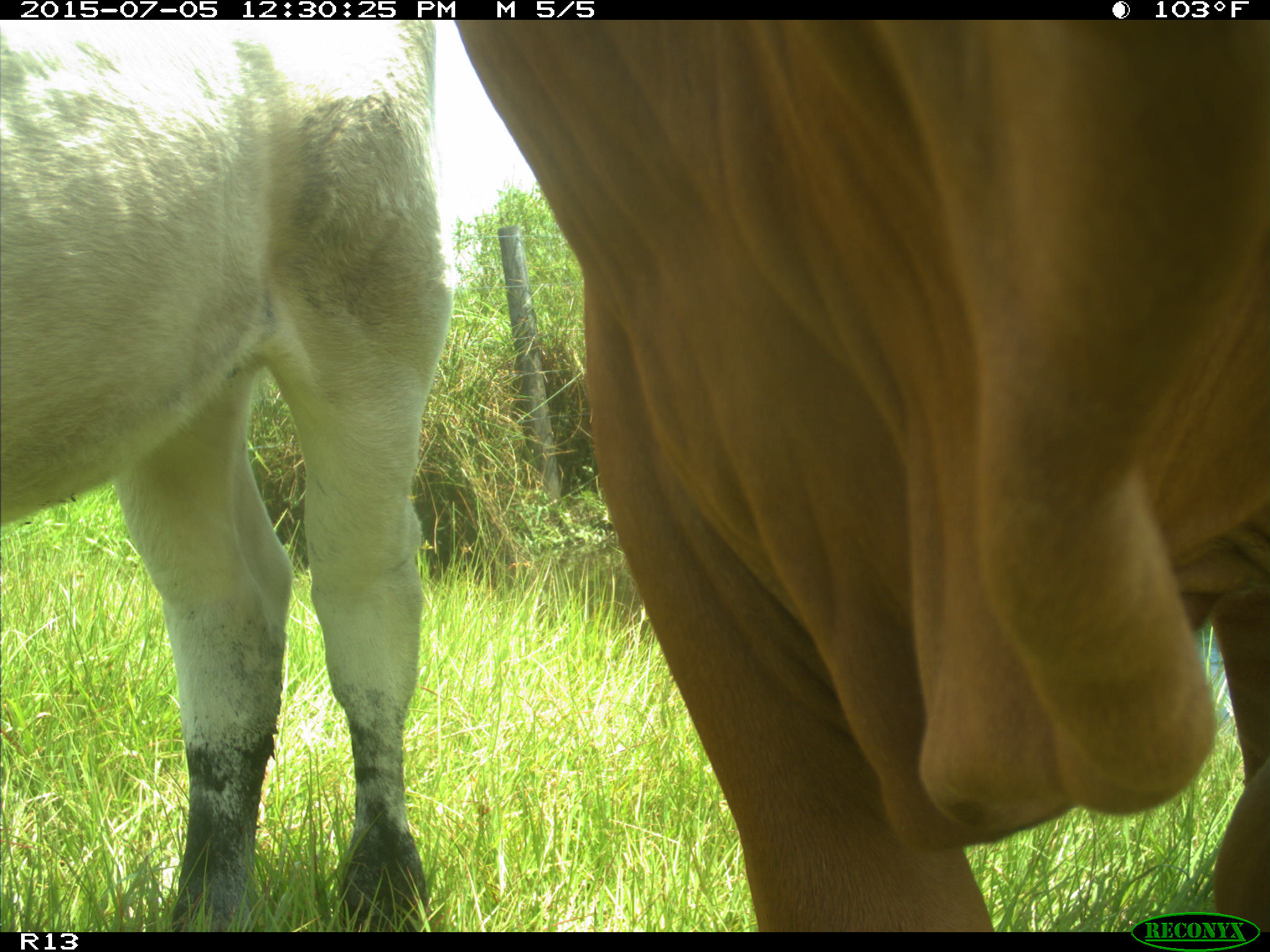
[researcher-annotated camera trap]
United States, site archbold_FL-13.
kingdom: Animalia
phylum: Chordata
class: Mammalia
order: Artiodactyla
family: Bovidae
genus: Bos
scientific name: Bos taurus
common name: domestic cow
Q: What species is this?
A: Bos taurus (domestic cow).